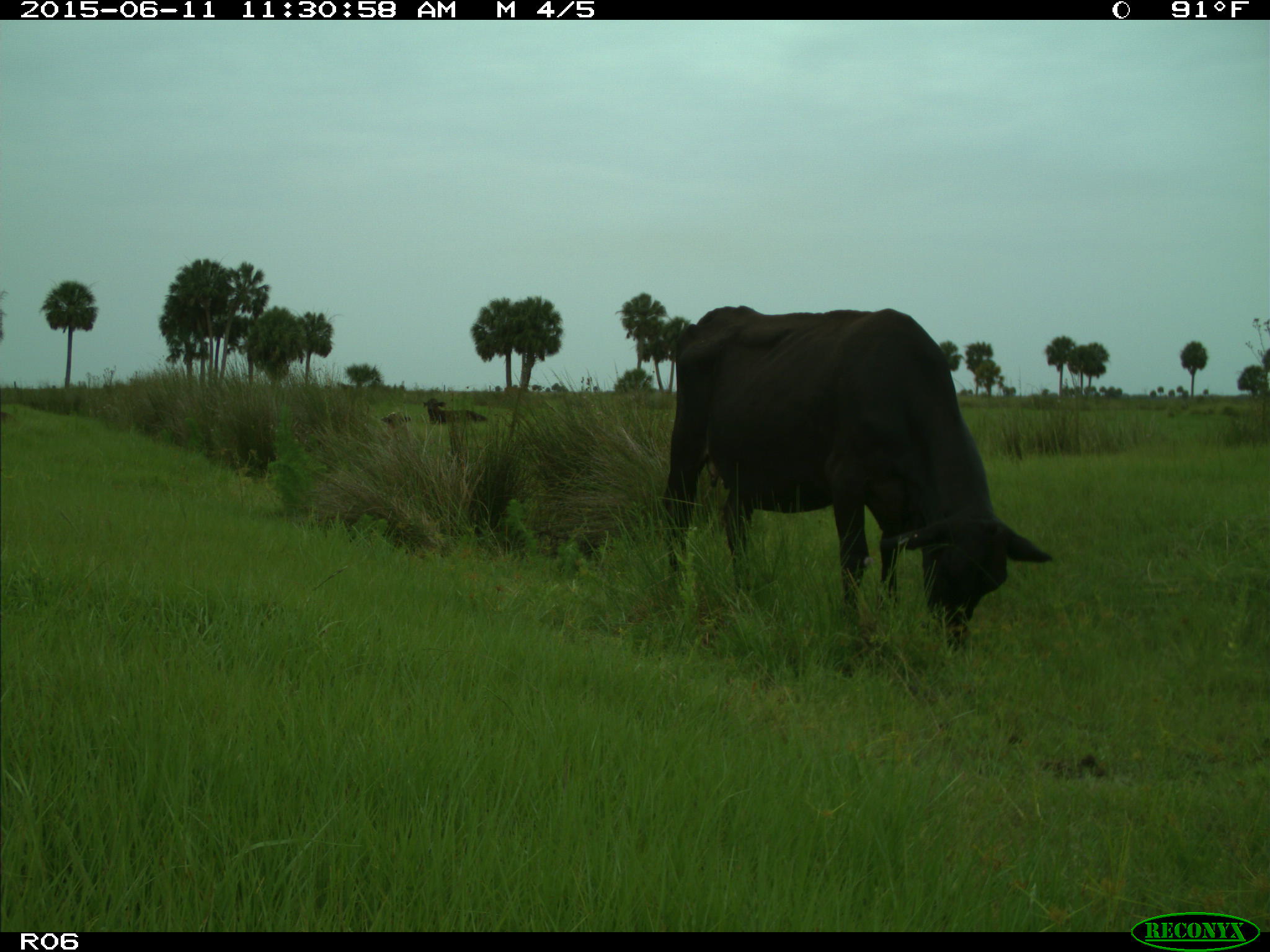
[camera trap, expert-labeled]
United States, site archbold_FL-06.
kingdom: Animalia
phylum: Chordata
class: Mammalia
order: Artiodactyla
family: Bovidae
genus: Bos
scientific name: Bos taurus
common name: domestic cow